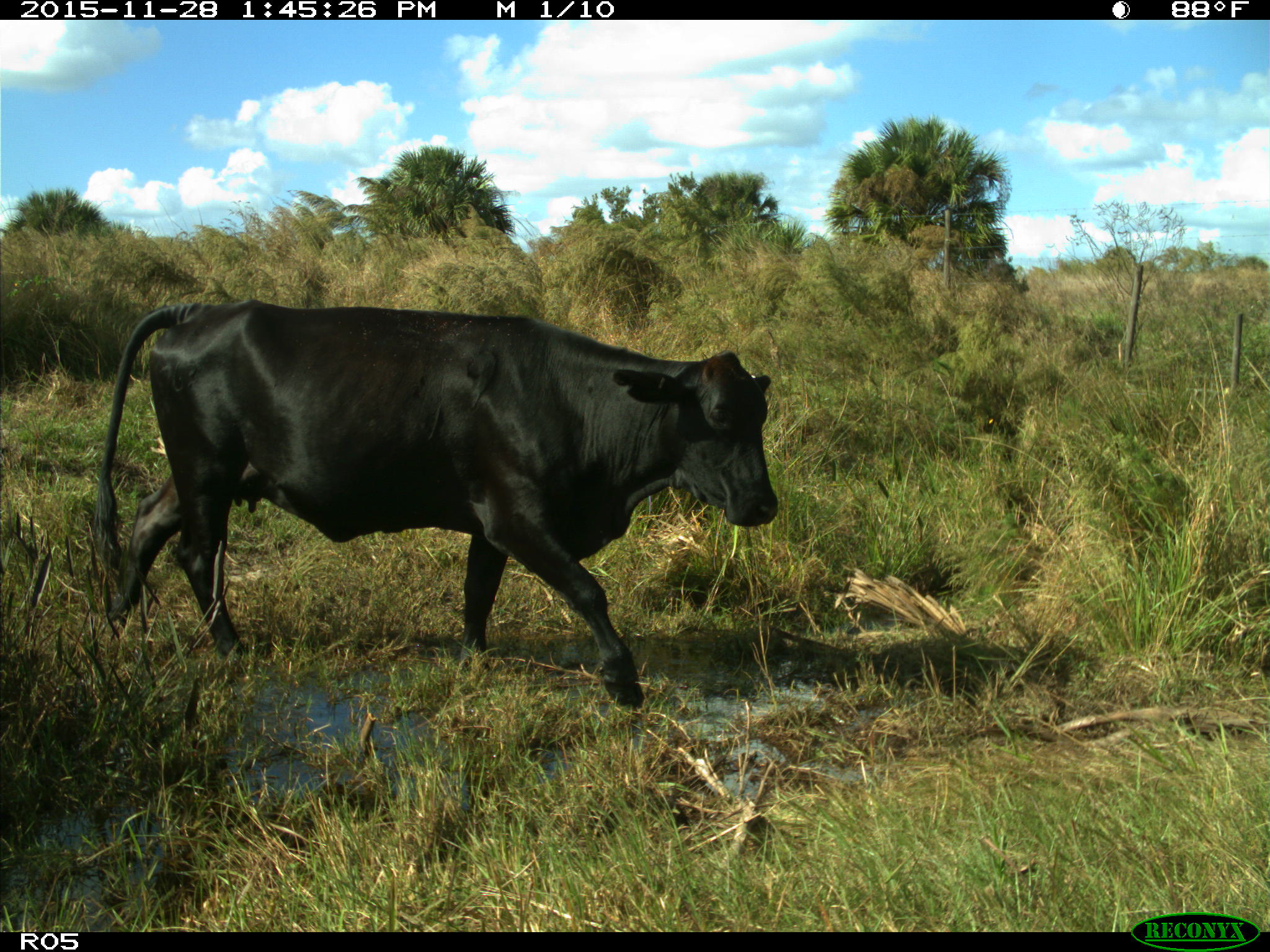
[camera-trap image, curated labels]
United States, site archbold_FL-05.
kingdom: Animalia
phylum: Chordata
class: Mammalia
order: Artiodactyla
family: Bovidae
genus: Bos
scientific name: Bos taurus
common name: domestic cow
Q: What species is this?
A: Bos taurus (domestic cow).